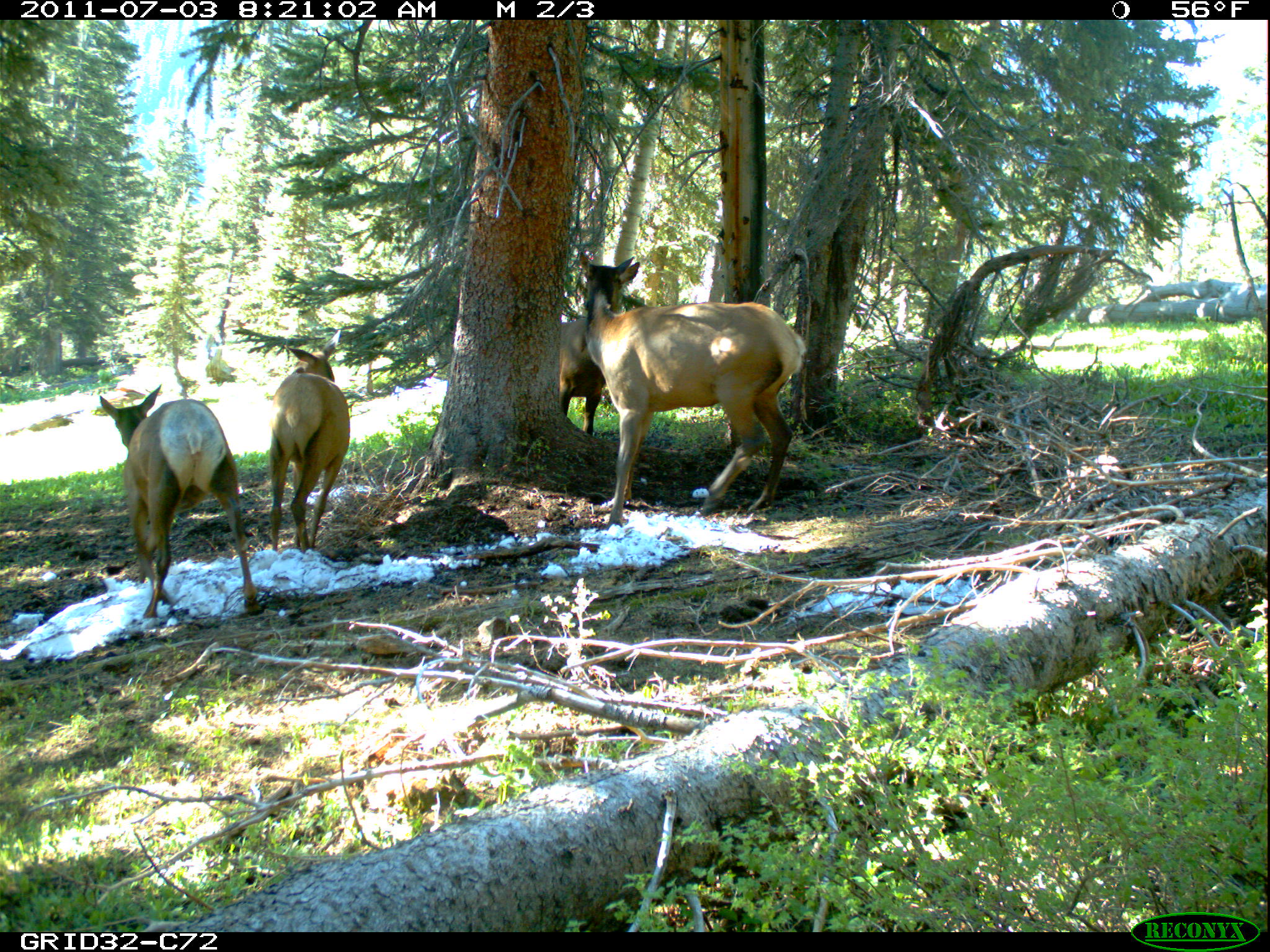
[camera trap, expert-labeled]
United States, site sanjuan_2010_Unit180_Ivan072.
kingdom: Animalia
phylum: Chordata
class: Mammalia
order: Artiodactyla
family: Cervidae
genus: Cervus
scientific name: Cervus elaphus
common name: red deer